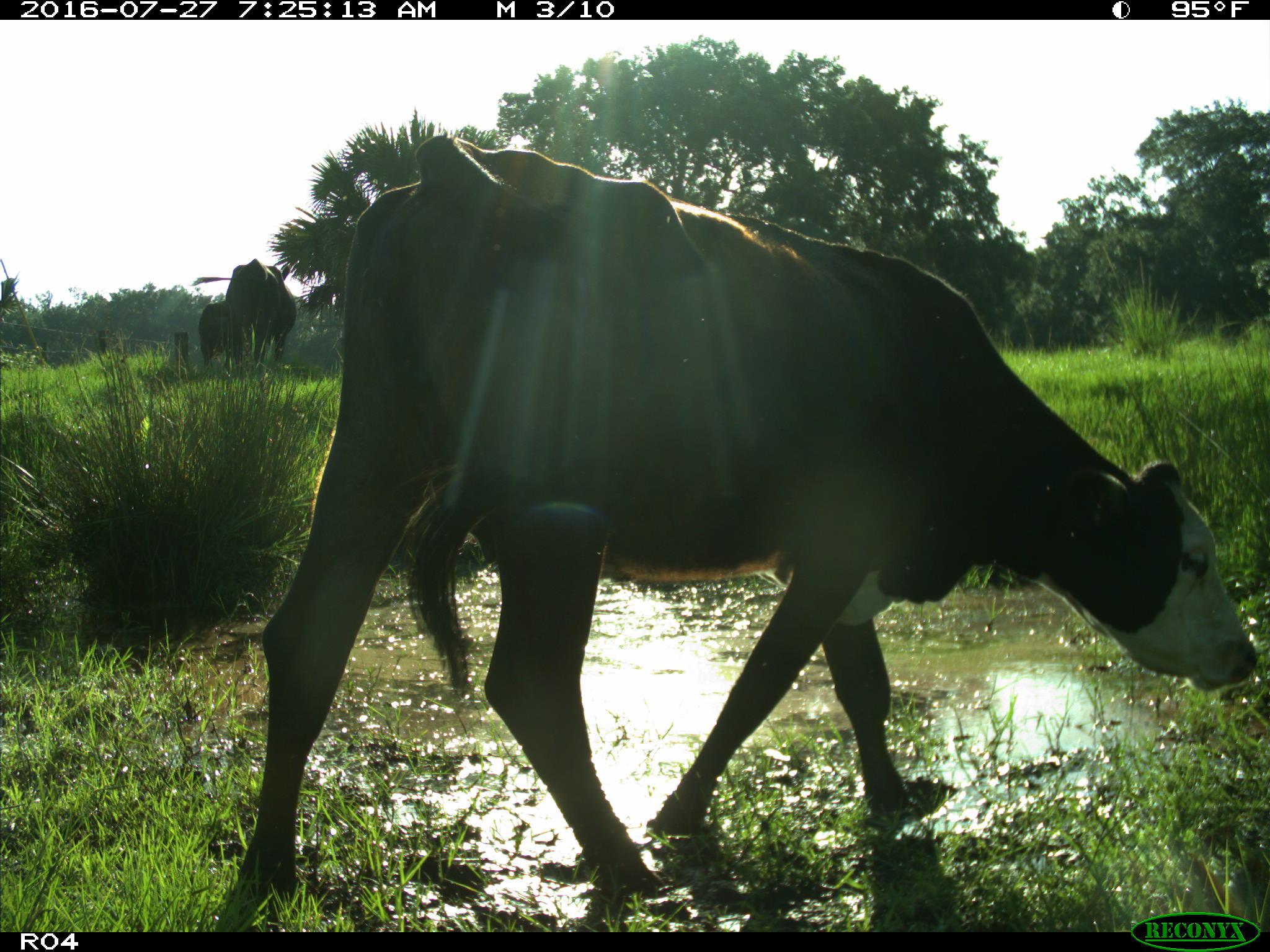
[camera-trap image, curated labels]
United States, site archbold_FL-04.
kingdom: Animalia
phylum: Chordata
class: Mammalia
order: Artiodactyla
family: Bovidae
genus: Bos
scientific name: Bos taurus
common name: domestic cow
Bos taurus (domestic cow).